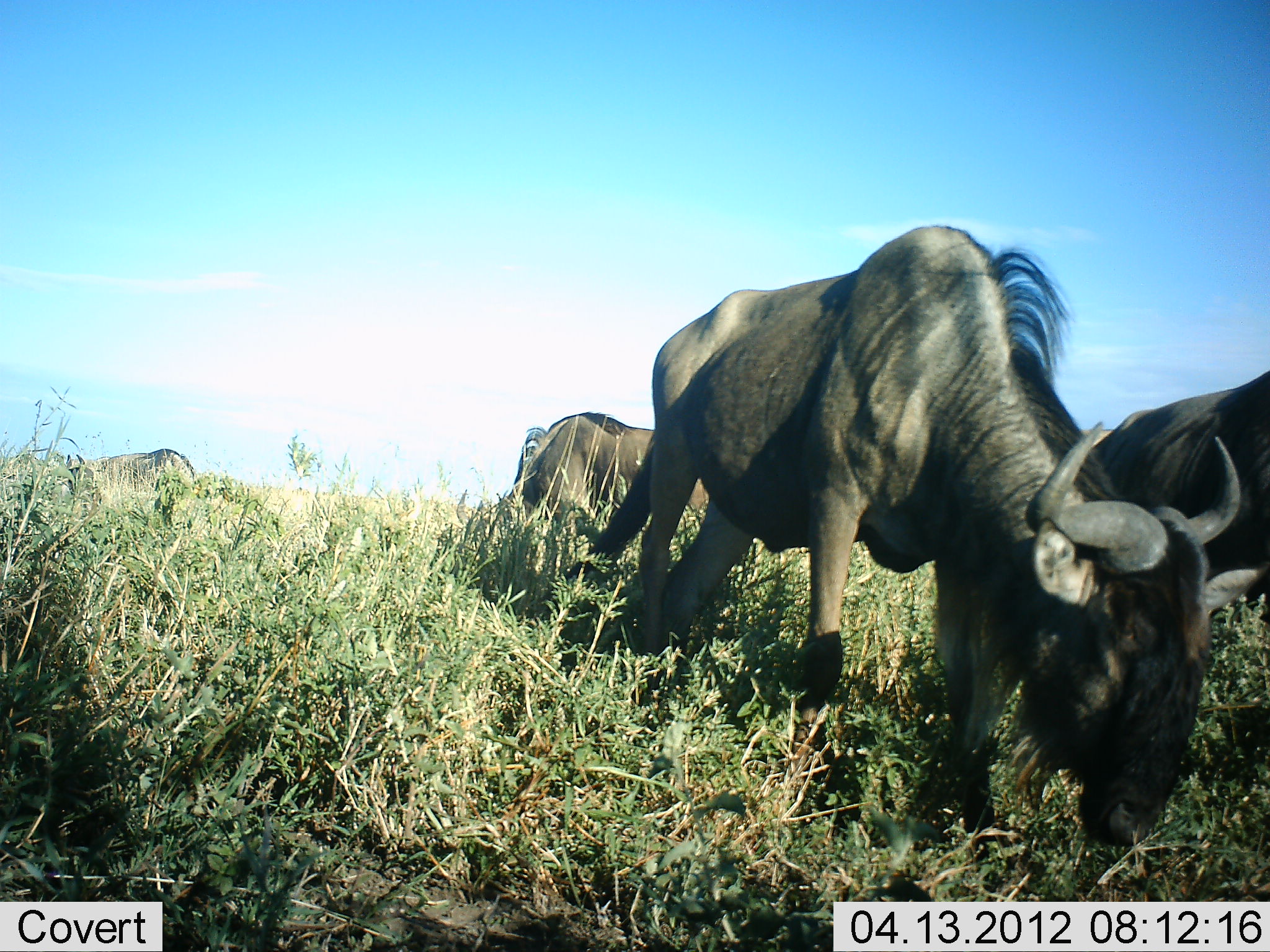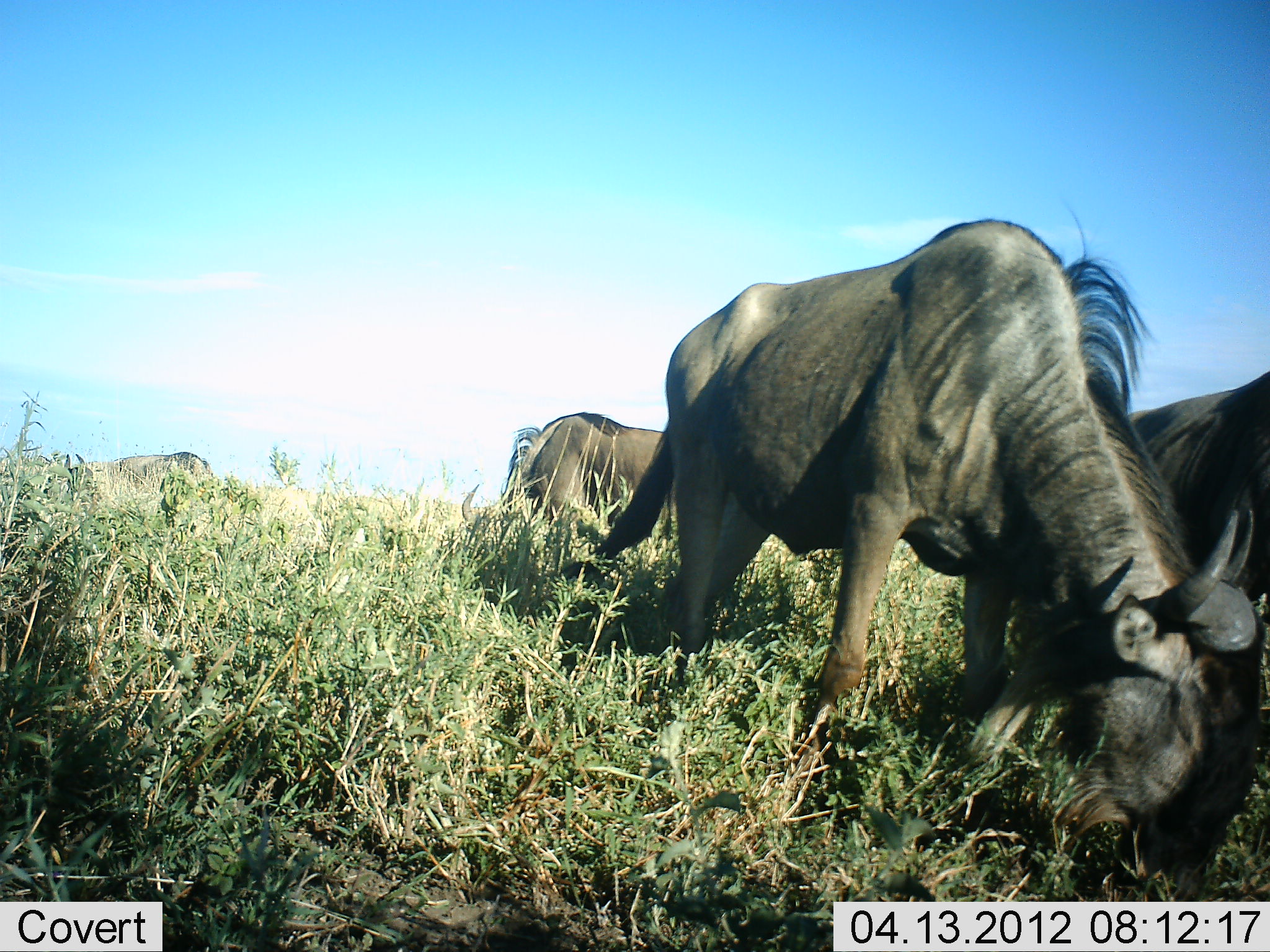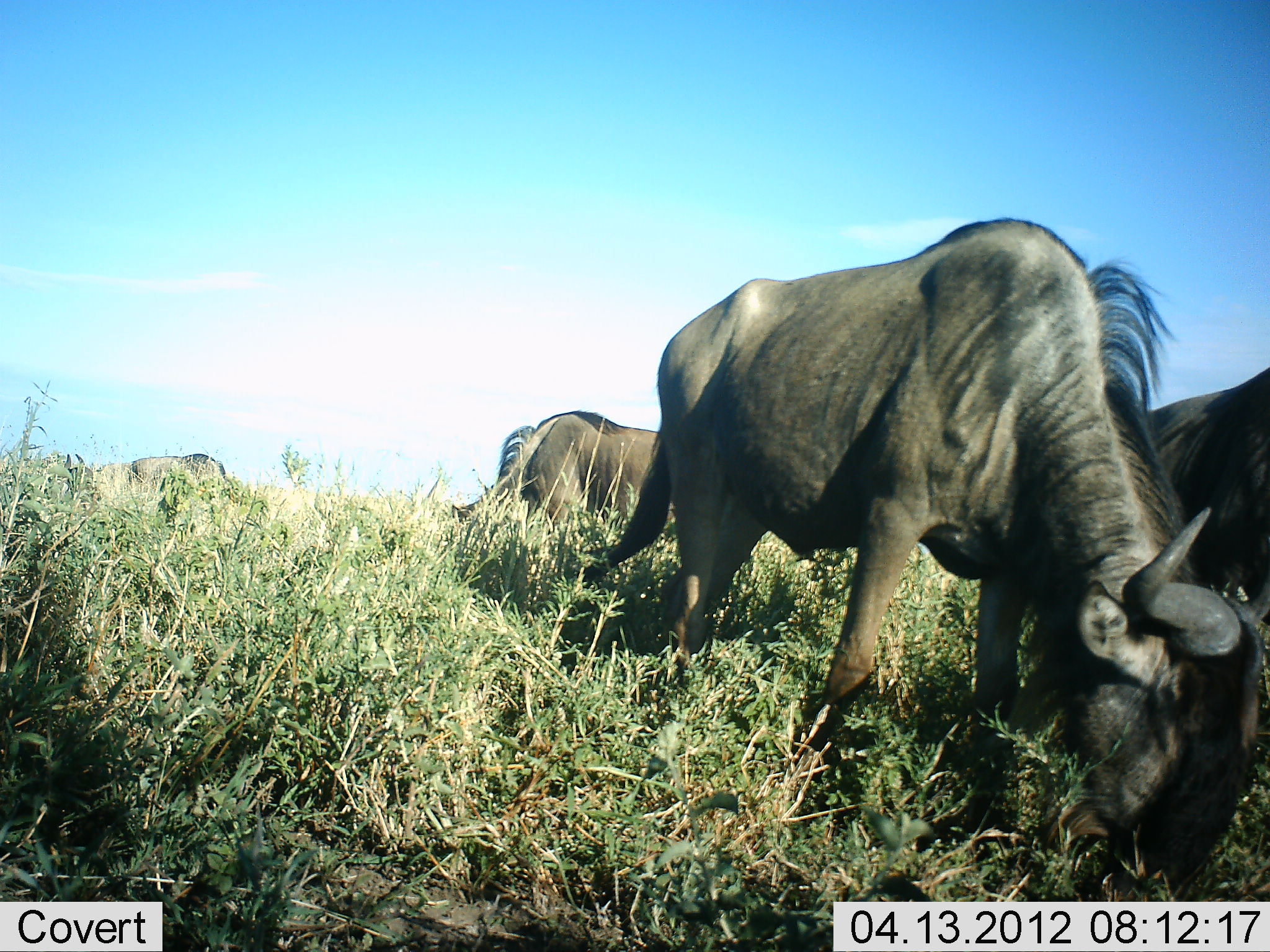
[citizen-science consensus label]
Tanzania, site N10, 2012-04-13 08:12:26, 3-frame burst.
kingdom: Animalia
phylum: Chordata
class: Mammalia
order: Artiodactyla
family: Bovidae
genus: Connochaetes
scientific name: Connochaetes taurinus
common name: blue wildebeest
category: wildebeest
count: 4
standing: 17%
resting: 6%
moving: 0%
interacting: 0%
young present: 0%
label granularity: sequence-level